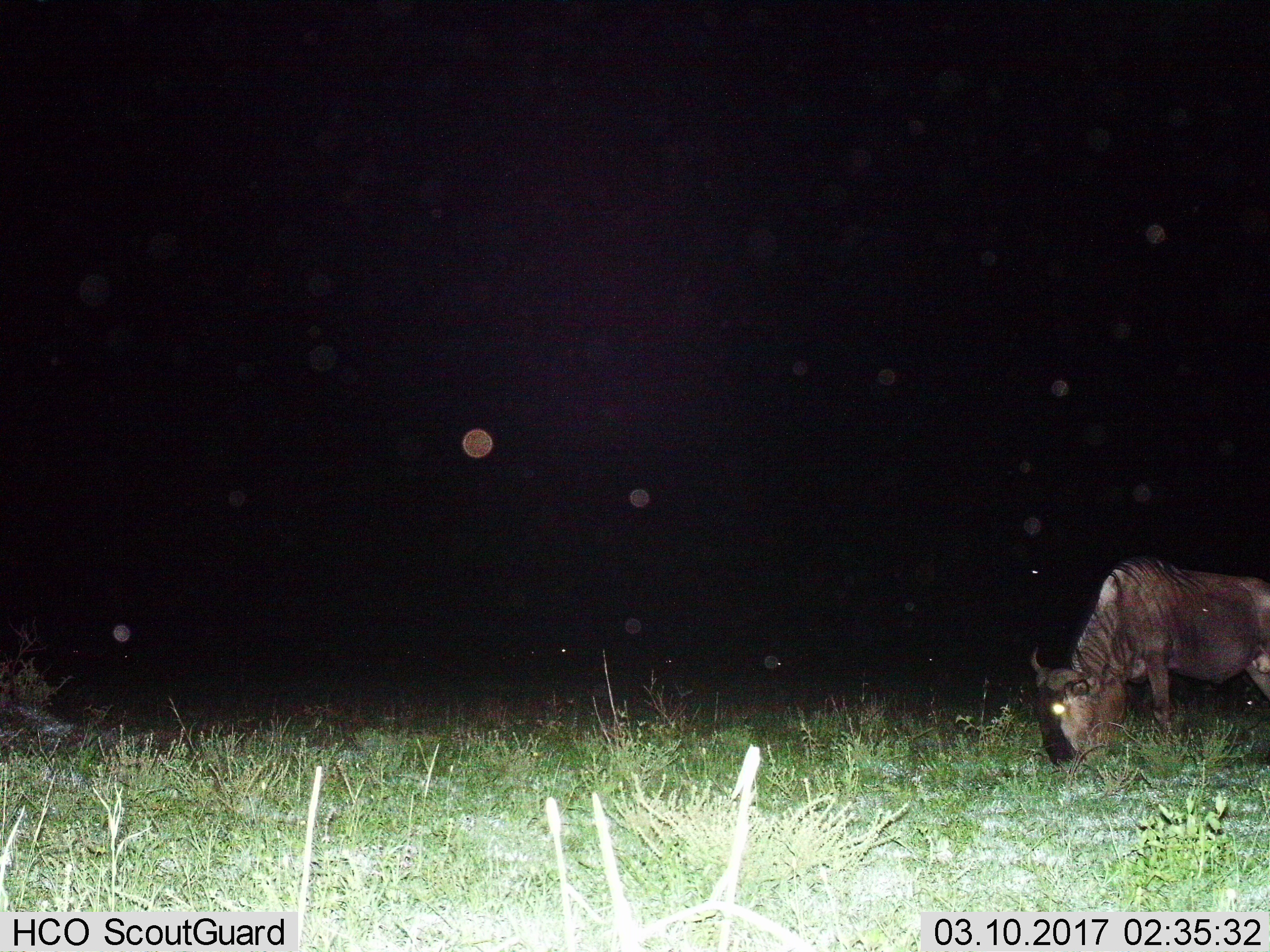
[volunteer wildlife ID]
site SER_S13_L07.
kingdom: Animalia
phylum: Chordata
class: Mammalia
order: Artiodactyla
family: Bovidae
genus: Connochaetes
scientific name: Connochaetes taurinus taurinus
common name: blue wildebeest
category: wildebeestblue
Wildebeestblue (blue wildebeest) (Connochaetes taurinus taurinus), count 1. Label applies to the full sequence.